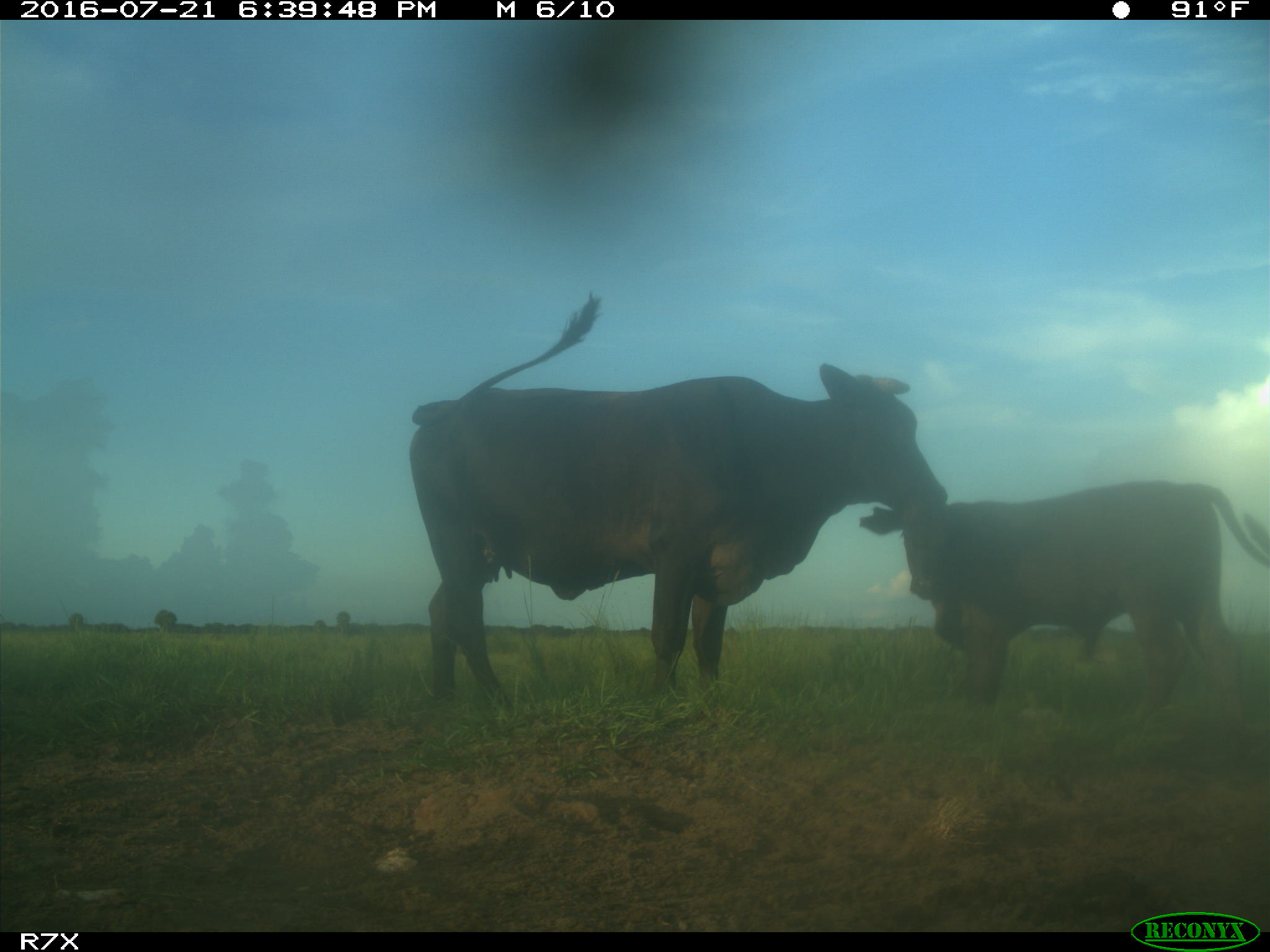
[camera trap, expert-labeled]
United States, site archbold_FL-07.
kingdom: Animalia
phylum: Chordata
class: Mammalia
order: Artiodactyla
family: Bovidae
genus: Bos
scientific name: Bos taurus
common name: domestic cow